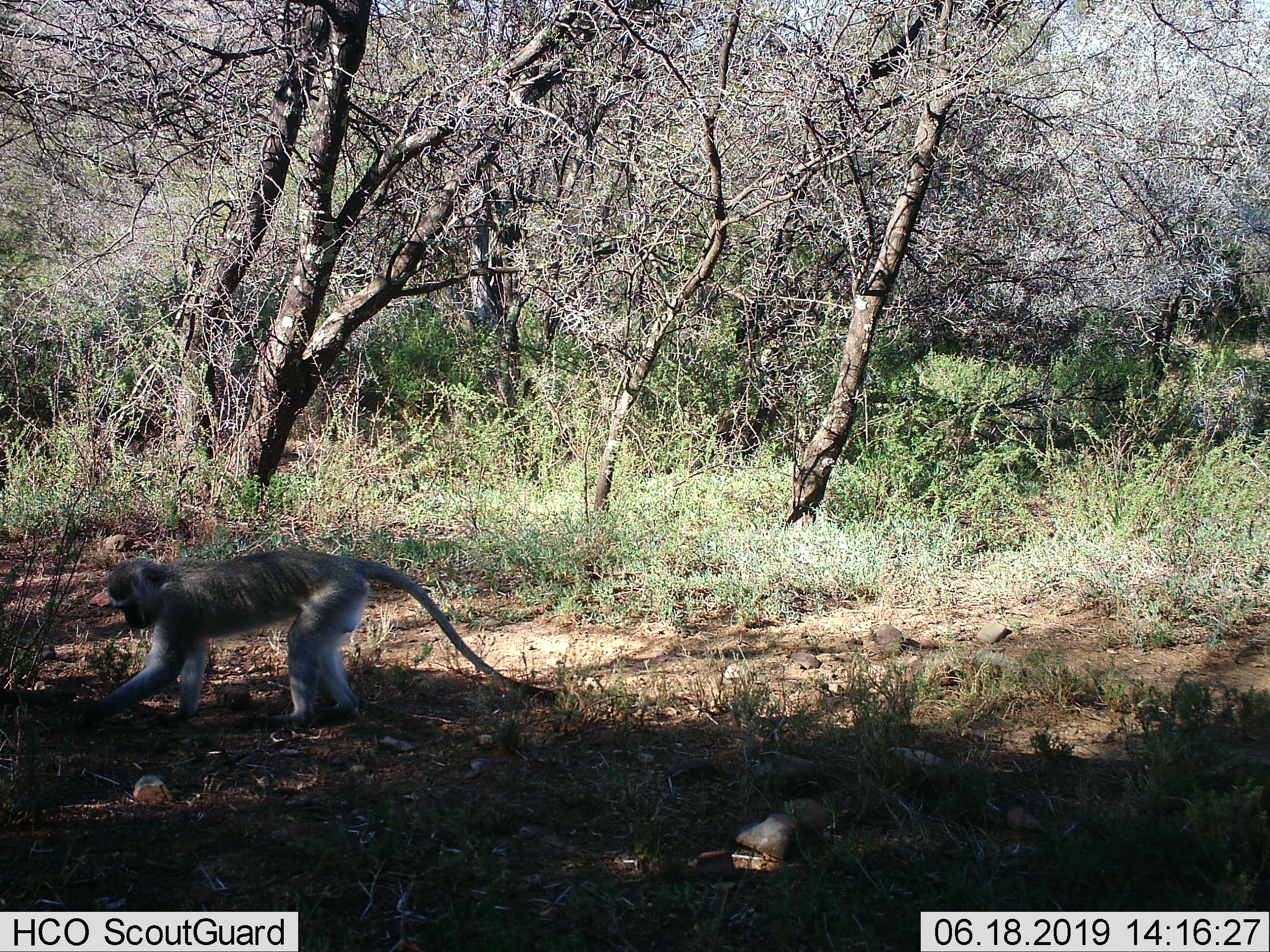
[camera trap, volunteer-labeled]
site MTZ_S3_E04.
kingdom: Animalia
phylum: Chordata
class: Mammalia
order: Primates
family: Cercopithecidae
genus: Chlorocebus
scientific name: Chlorocebus pygerythrus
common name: vervet monkey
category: monkeyvervet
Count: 1.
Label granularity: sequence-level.